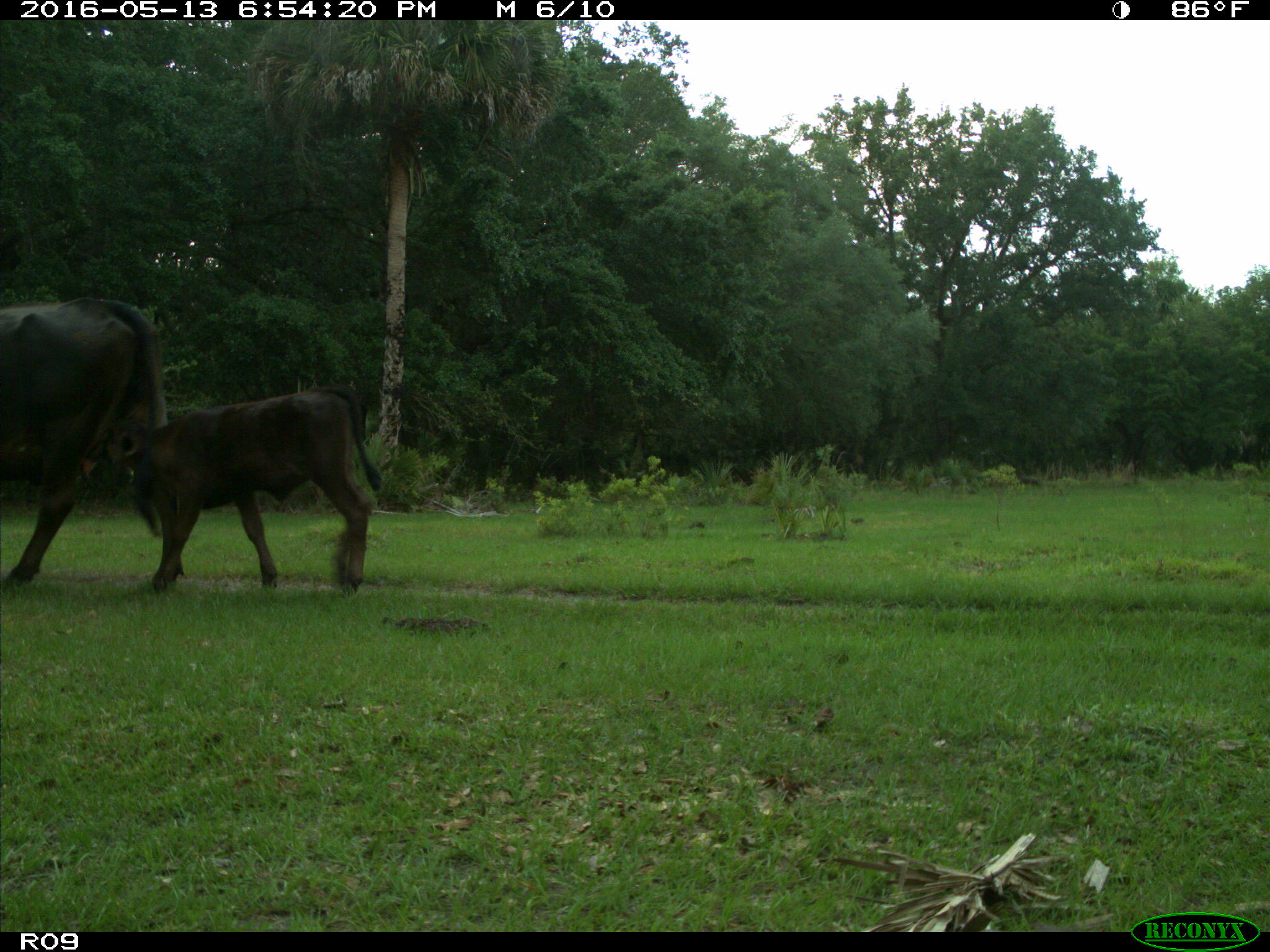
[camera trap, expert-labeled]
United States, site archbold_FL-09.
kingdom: Animalia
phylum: Chordata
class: Mammalia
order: Artiodactyla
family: Bovidae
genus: Bos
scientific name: Bos taurus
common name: domestic cow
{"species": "Bos taurus (domestic cow)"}